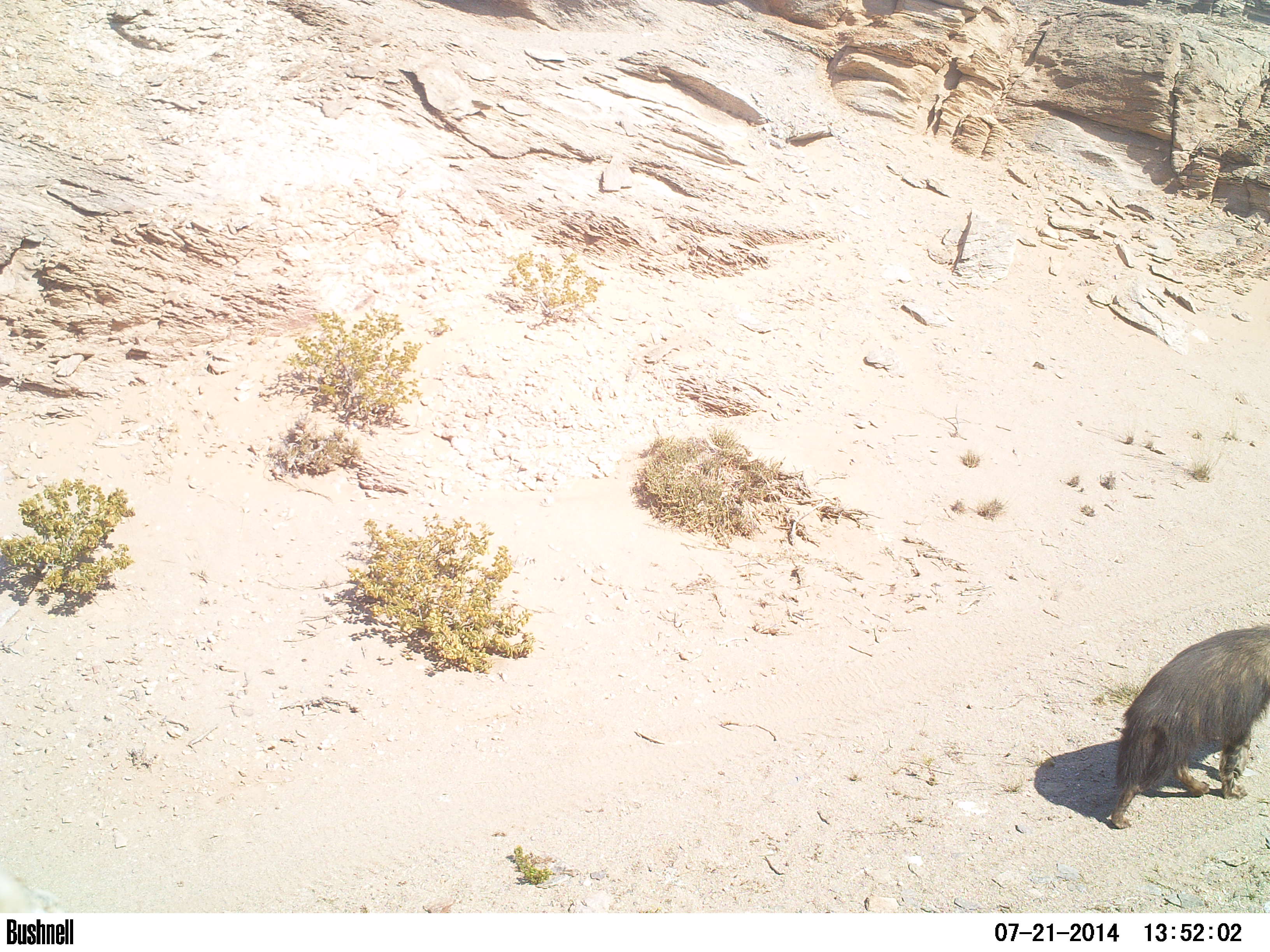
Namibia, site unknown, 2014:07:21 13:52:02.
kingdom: Animalia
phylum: Chordata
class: Mammalia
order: Carnivora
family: Hyaenidae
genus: Parahyaena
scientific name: Parahyaena brunnea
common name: brown hyena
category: hyaena brunnea